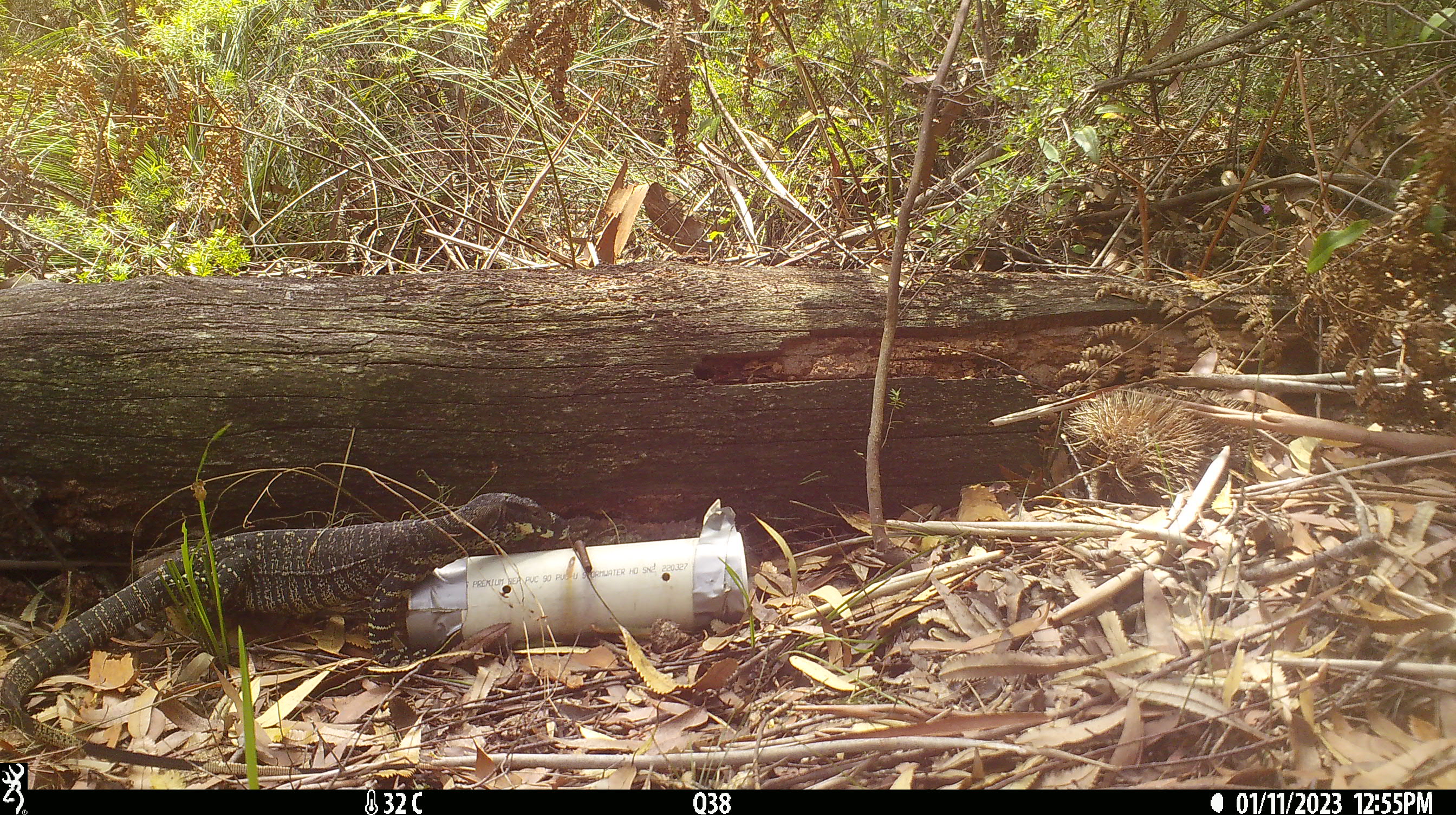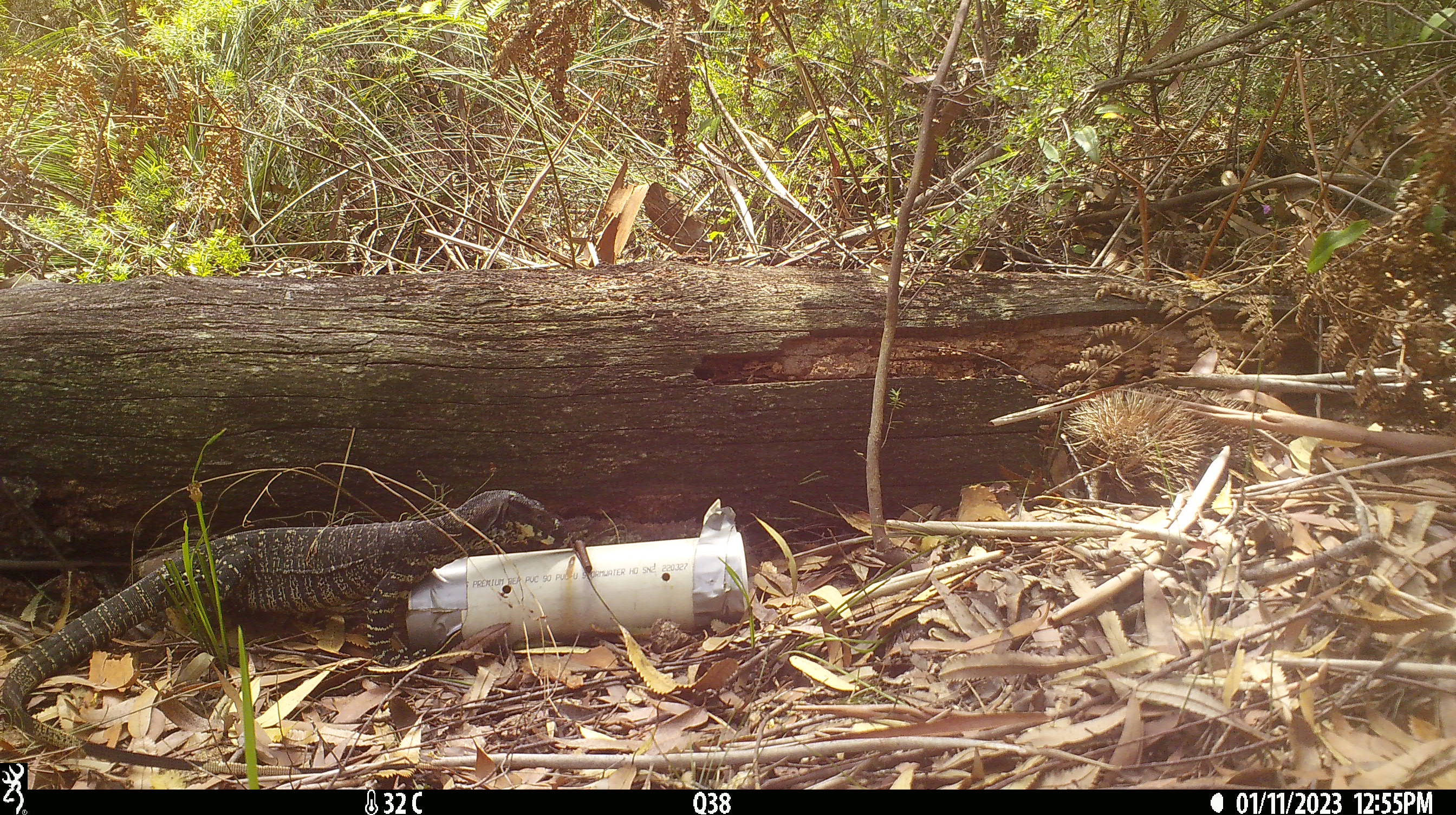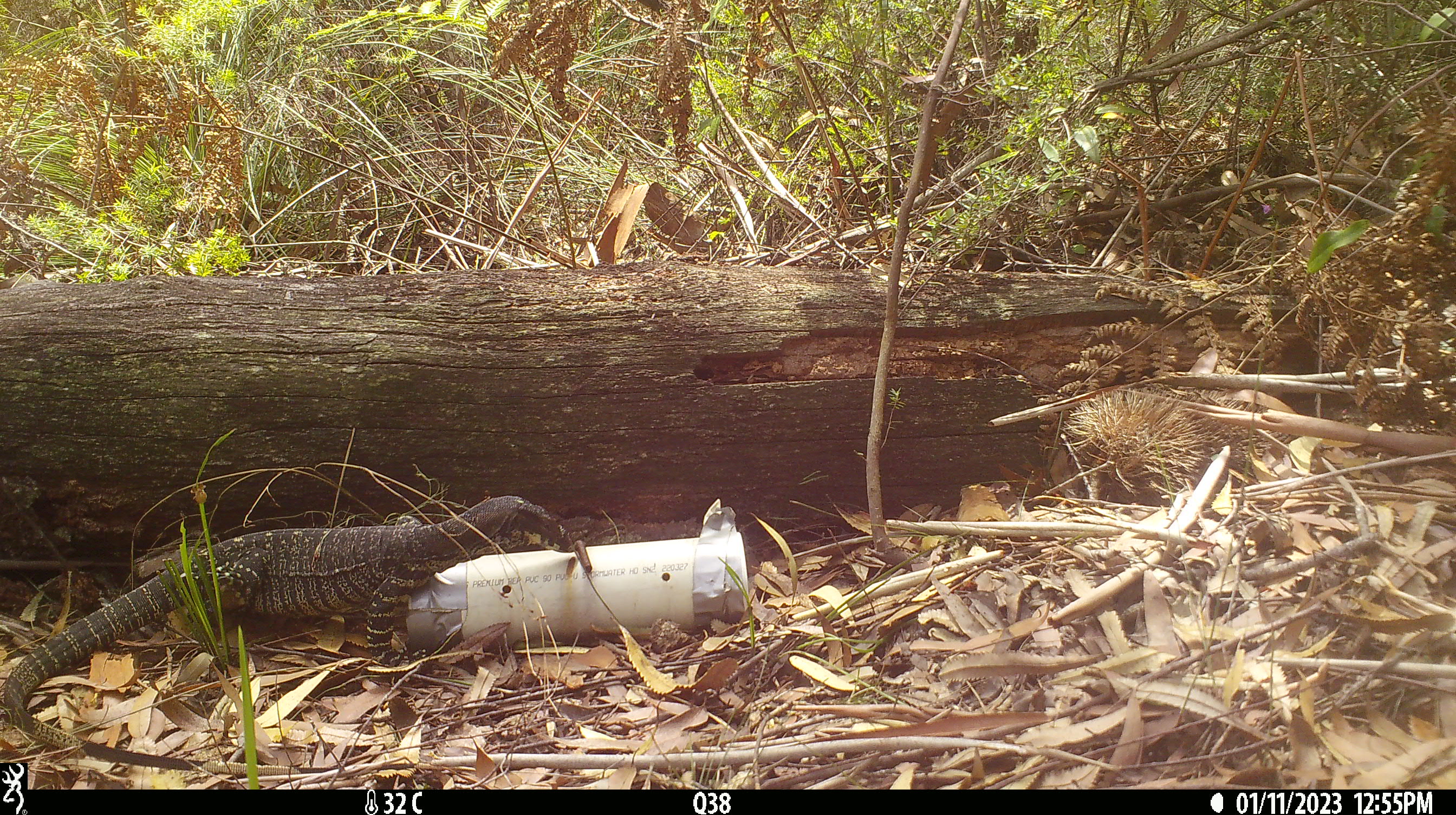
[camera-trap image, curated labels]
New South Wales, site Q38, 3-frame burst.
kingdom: Animalia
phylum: Chordata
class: Reptilia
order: Squamata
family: Varanidae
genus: Varanus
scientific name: Varanus varius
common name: lace monitor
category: goanna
Goanna (lace monitor) (Varanus varius).